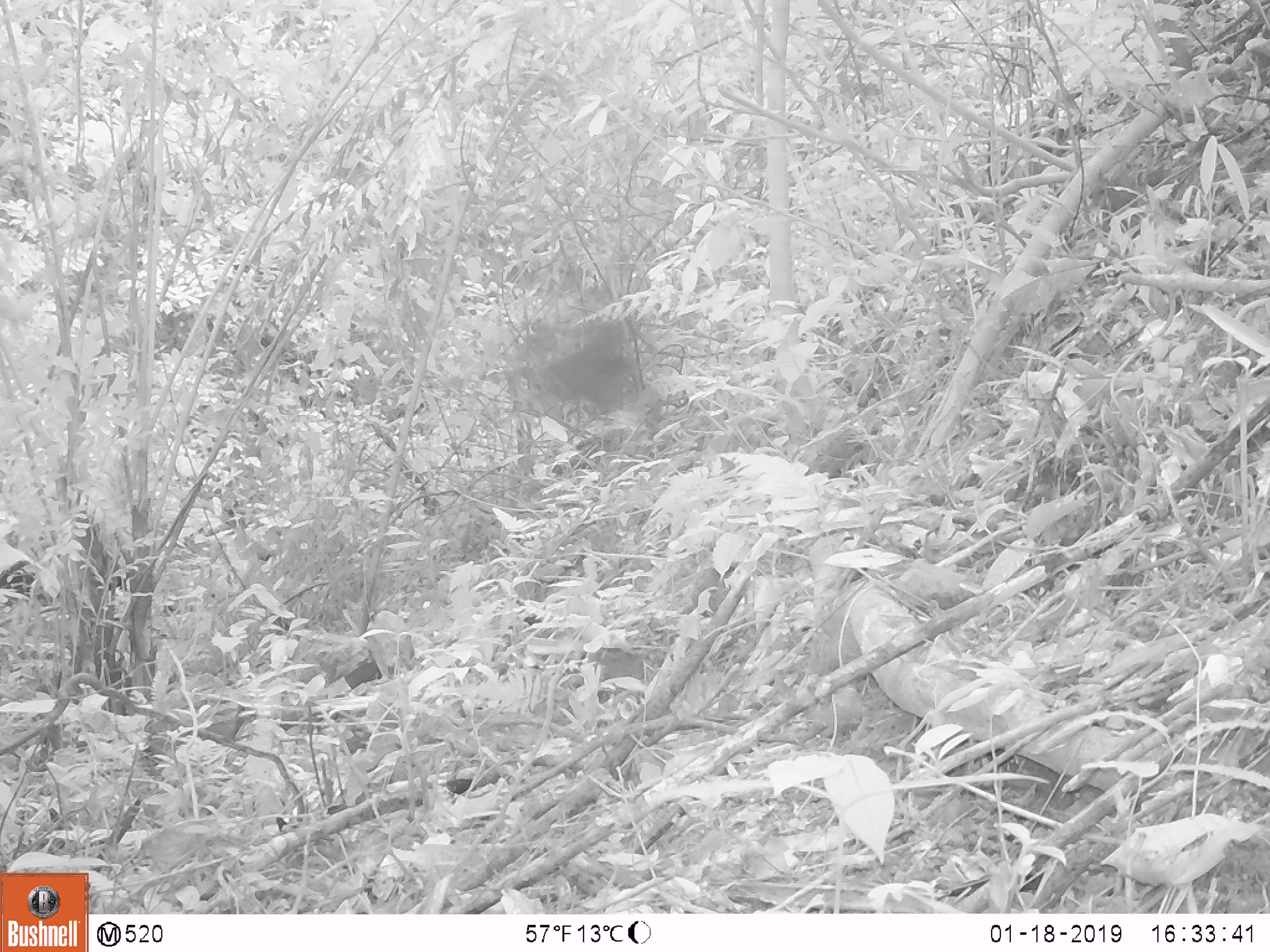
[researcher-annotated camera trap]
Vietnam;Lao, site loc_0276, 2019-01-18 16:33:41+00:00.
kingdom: Animalia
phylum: Chordata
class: Aves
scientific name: Aves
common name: bird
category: unidentified bird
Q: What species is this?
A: Unidentified bird (bird) (Aves).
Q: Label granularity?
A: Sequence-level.